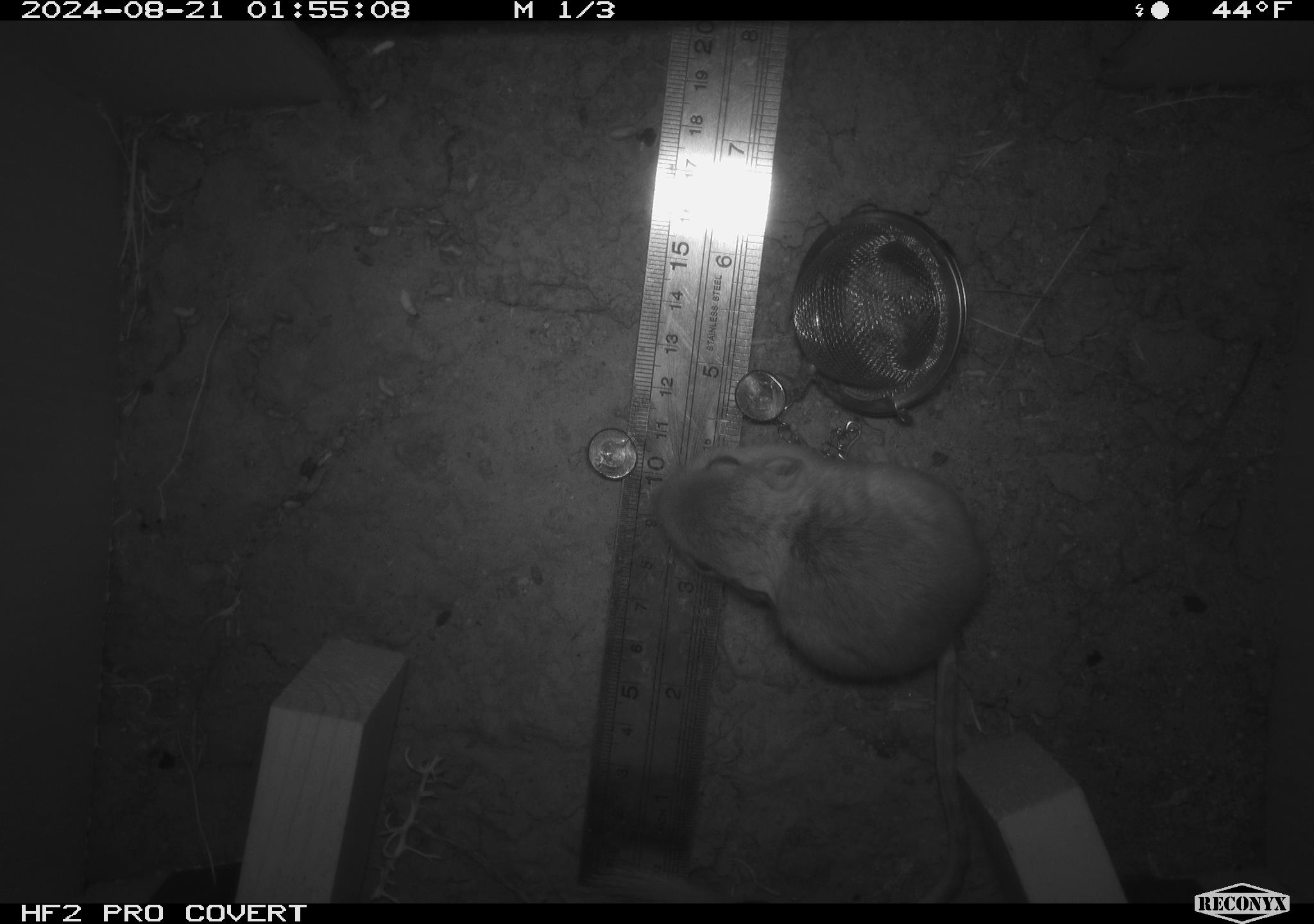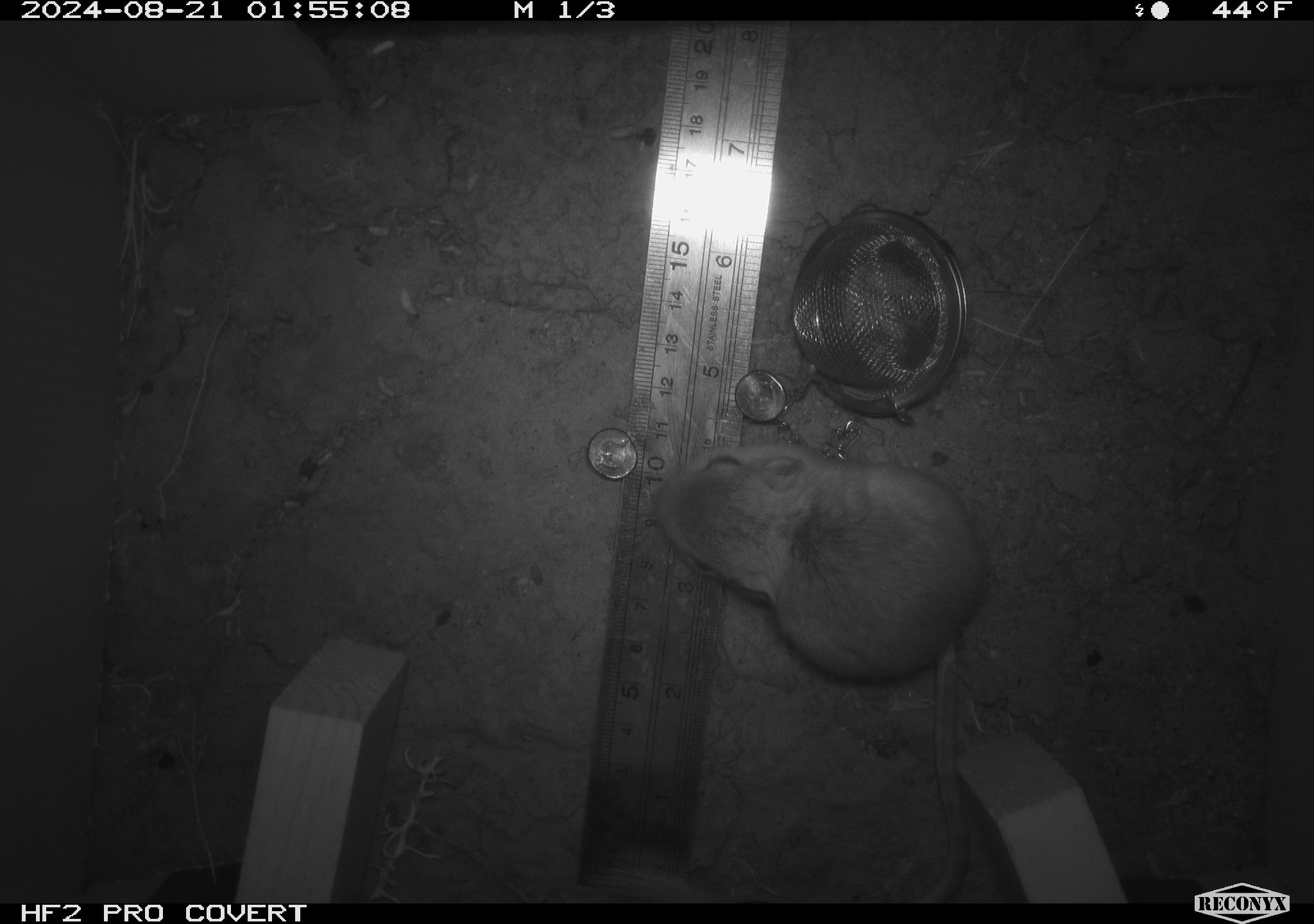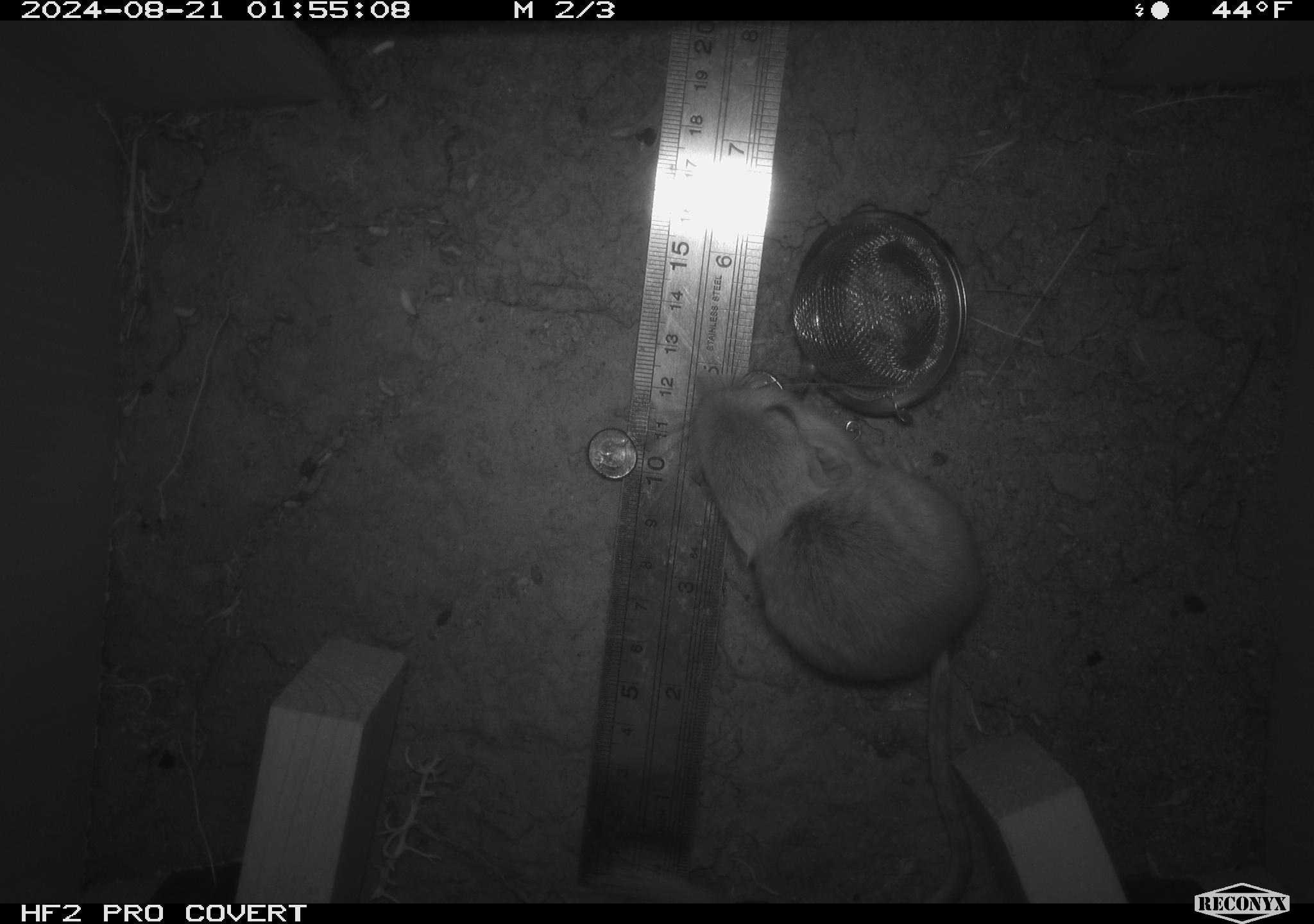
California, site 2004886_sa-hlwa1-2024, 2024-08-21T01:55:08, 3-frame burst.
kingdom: Animalia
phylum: Chordata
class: Mammalia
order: Rodentia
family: Heteromyidae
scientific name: Heteromyidae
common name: kangaroo rats and pocket mice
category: heteromyidae family